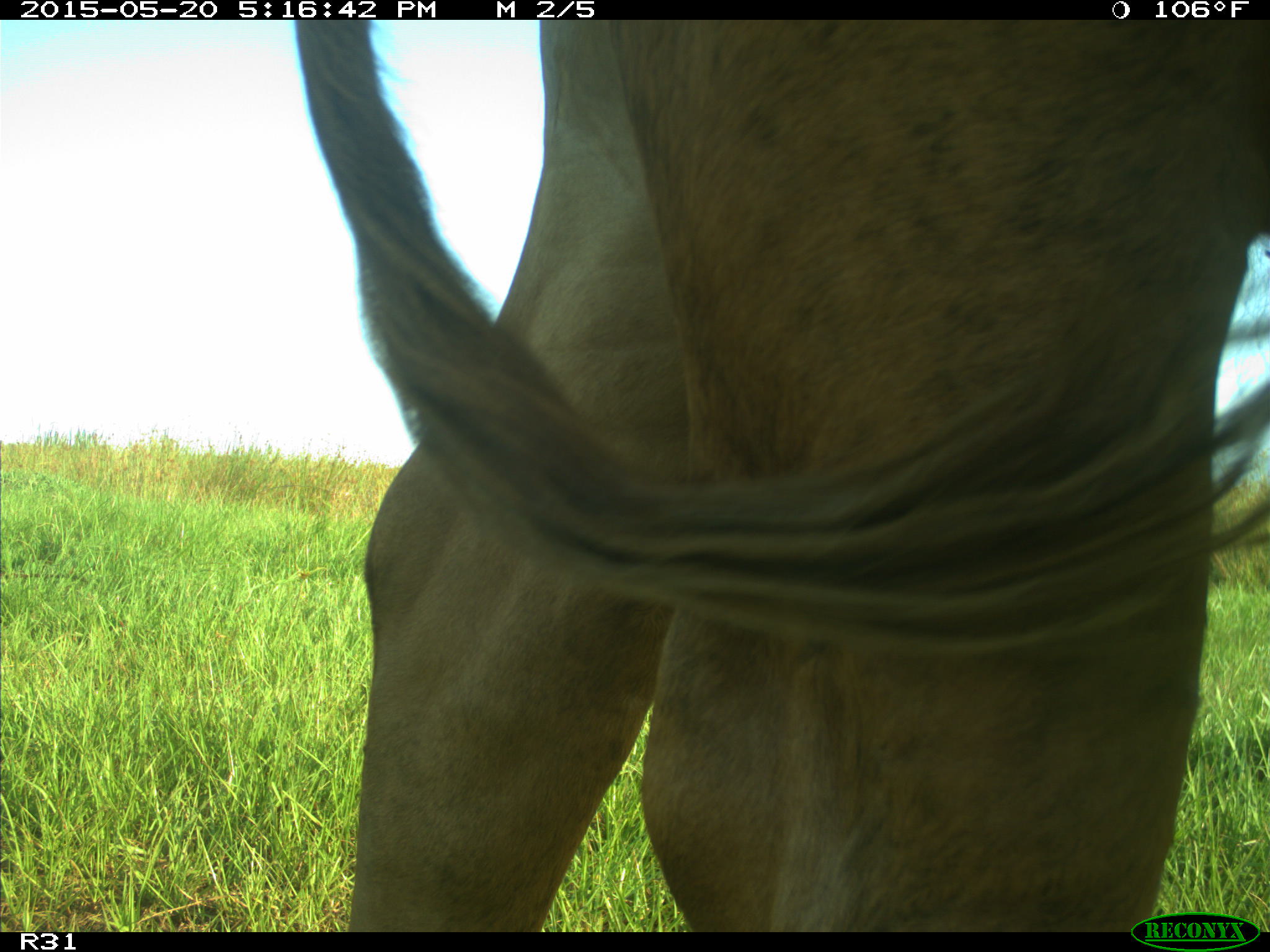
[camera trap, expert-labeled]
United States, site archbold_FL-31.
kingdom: Animalia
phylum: Chordata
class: Mammalia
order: Artiodactyla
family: Bovidae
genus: Bos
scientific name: Bos taurus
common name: domestic cow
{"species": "Bos taurus (domestic cow)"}